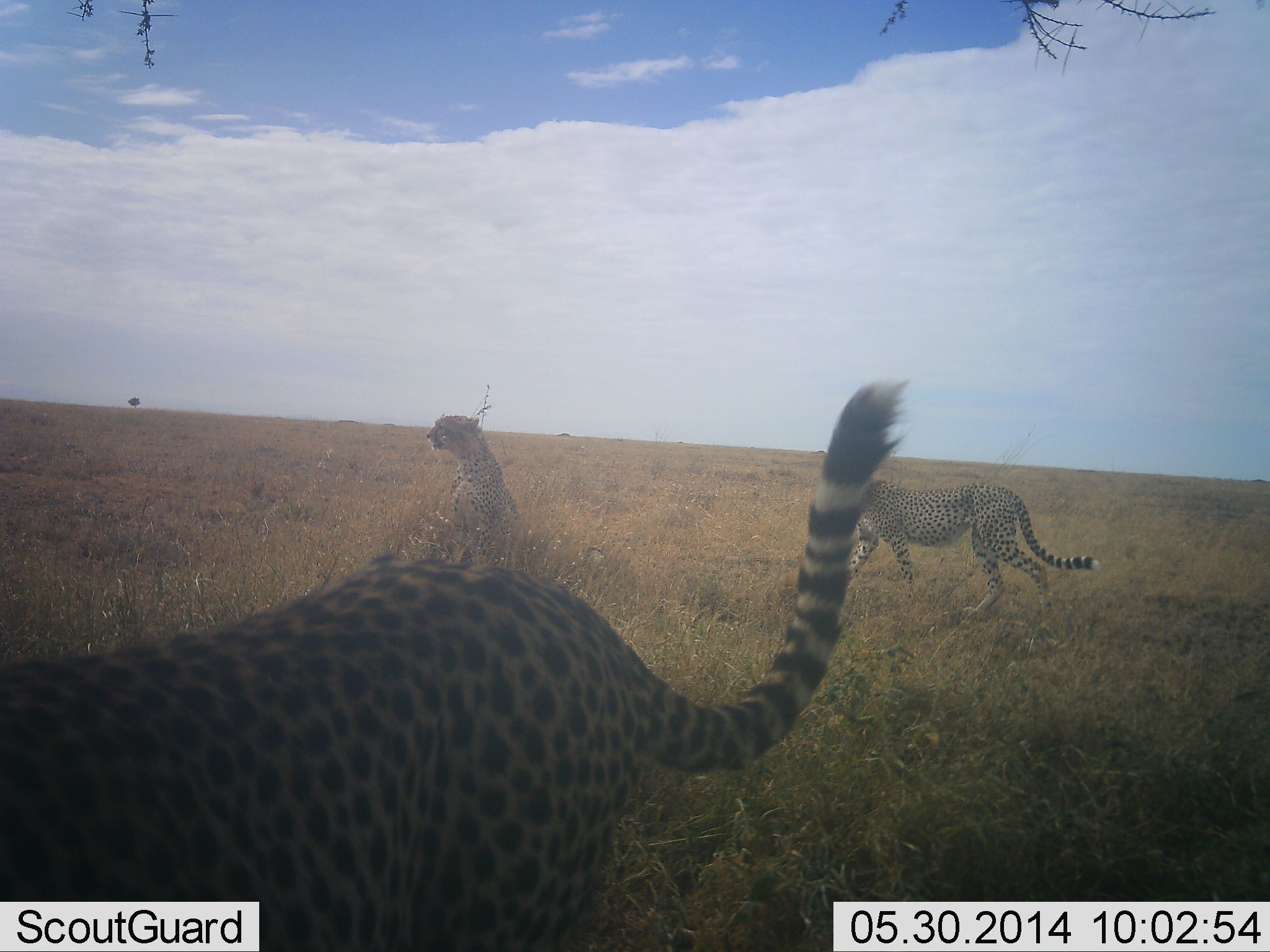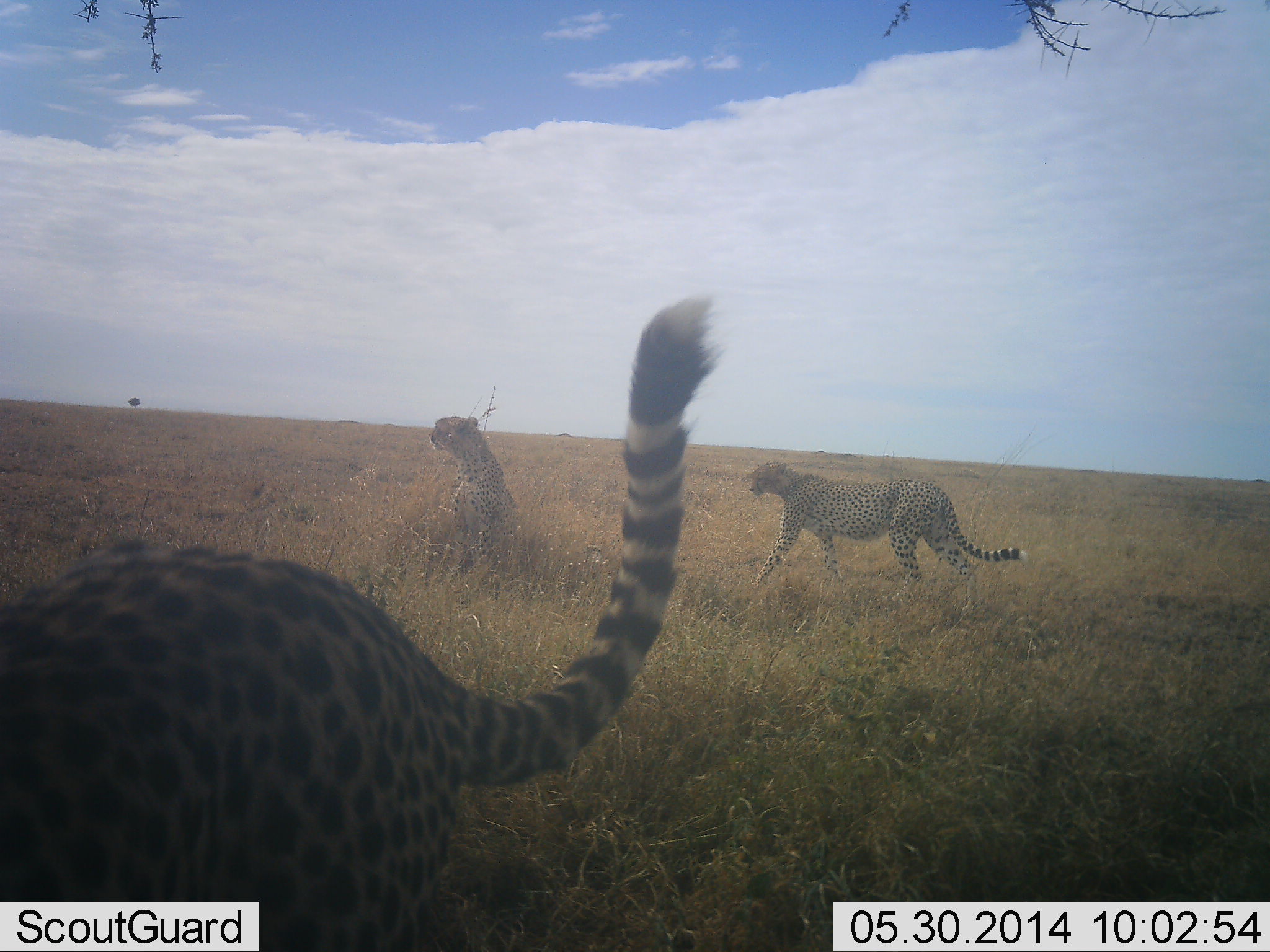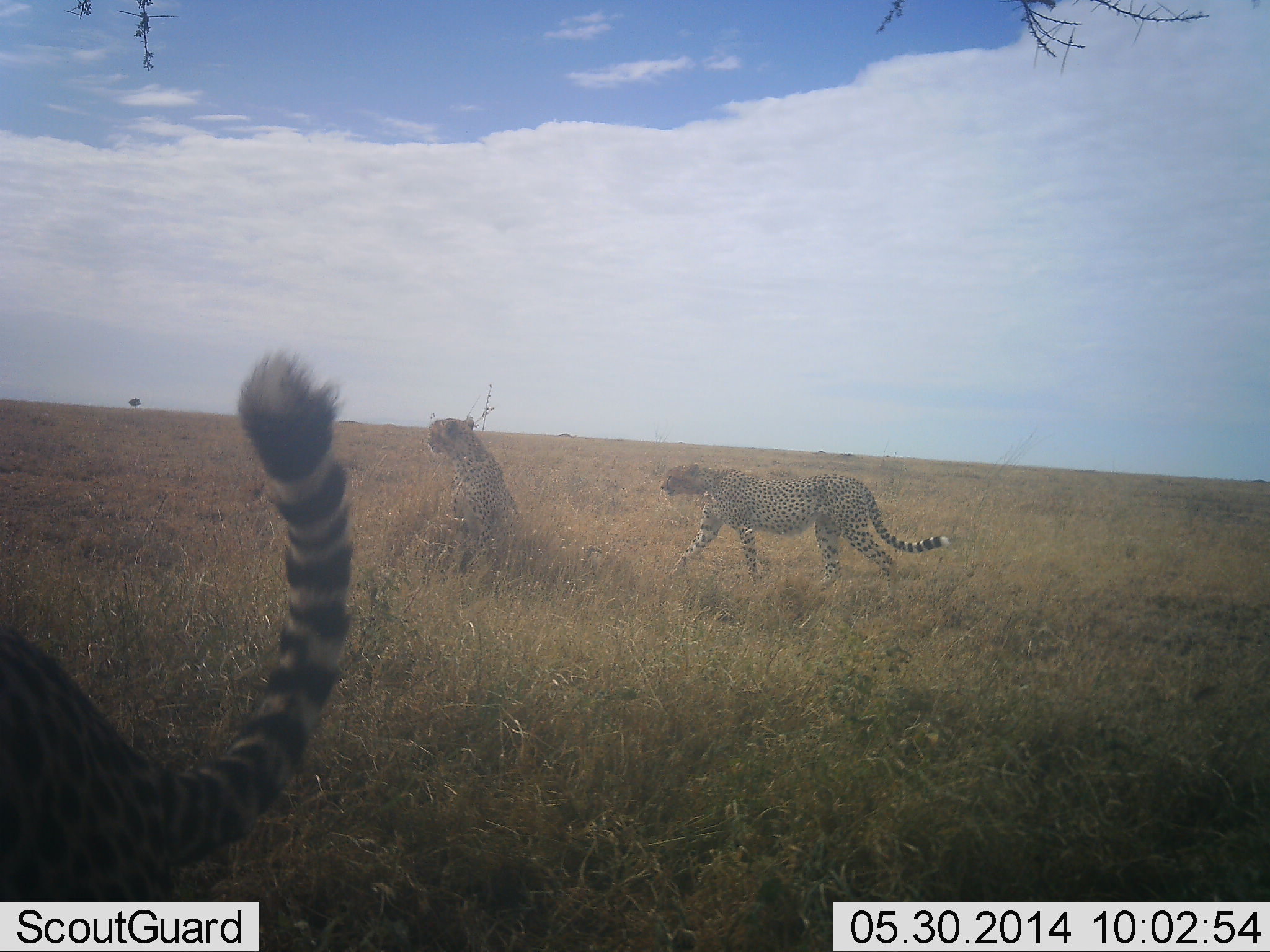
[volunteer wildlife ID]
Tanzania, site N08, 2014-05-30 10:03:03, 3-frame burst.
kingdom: Animalia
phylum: Chordata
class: Mammalia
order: Carnivora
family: Felidae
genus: Acinonyx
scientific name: Acinonyx jubatus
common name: cheetah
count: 3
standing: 60%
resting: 60%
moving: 80%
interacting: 0%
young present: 10%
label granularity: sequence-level